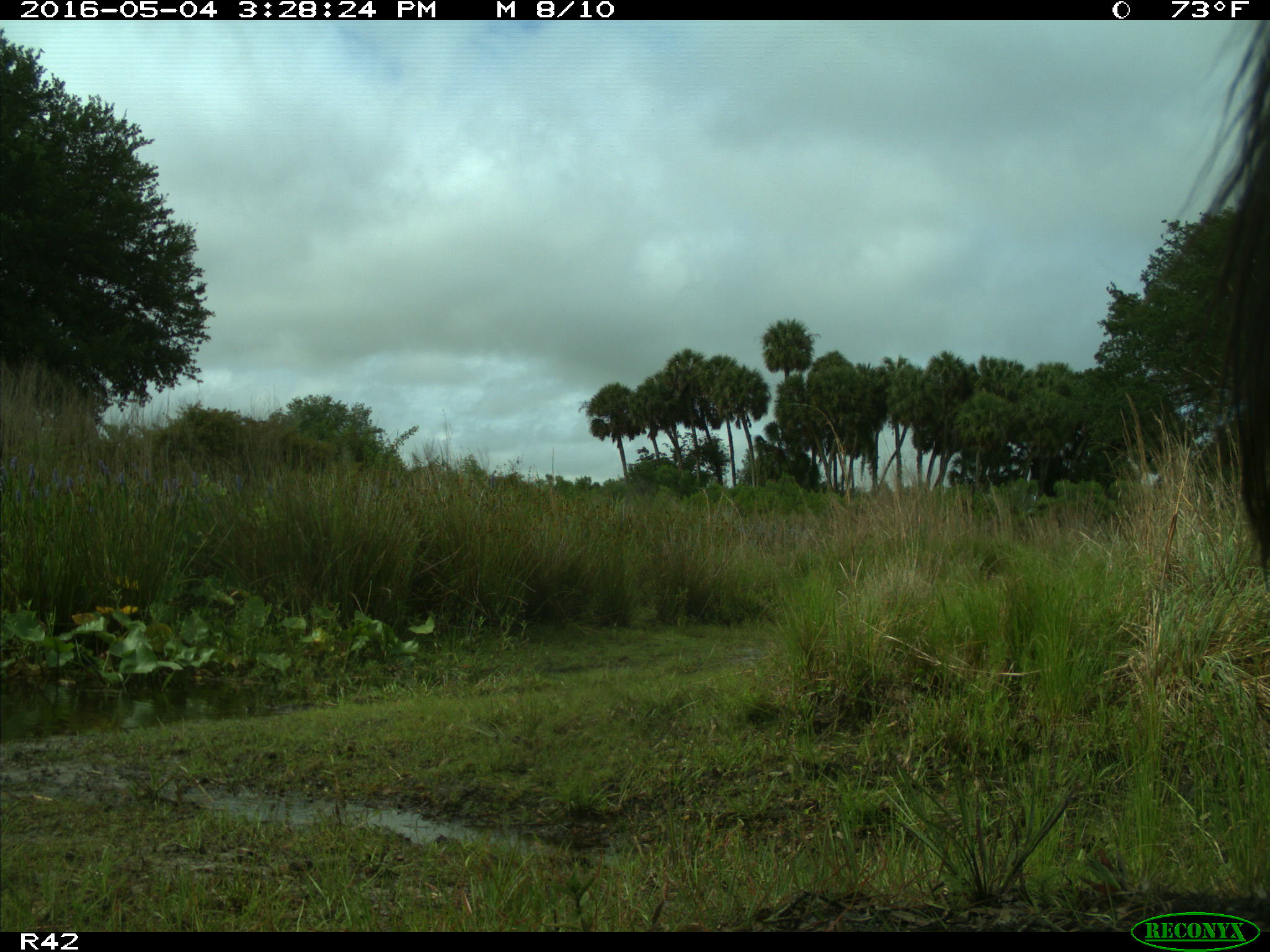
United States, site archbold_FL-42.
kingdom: Animalia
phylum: Chordata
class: Mammalia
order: Artiodactyla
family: Bovidae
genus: Bos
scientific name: Bos taurus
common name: domestic cow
Bos taurus (domestic cow).